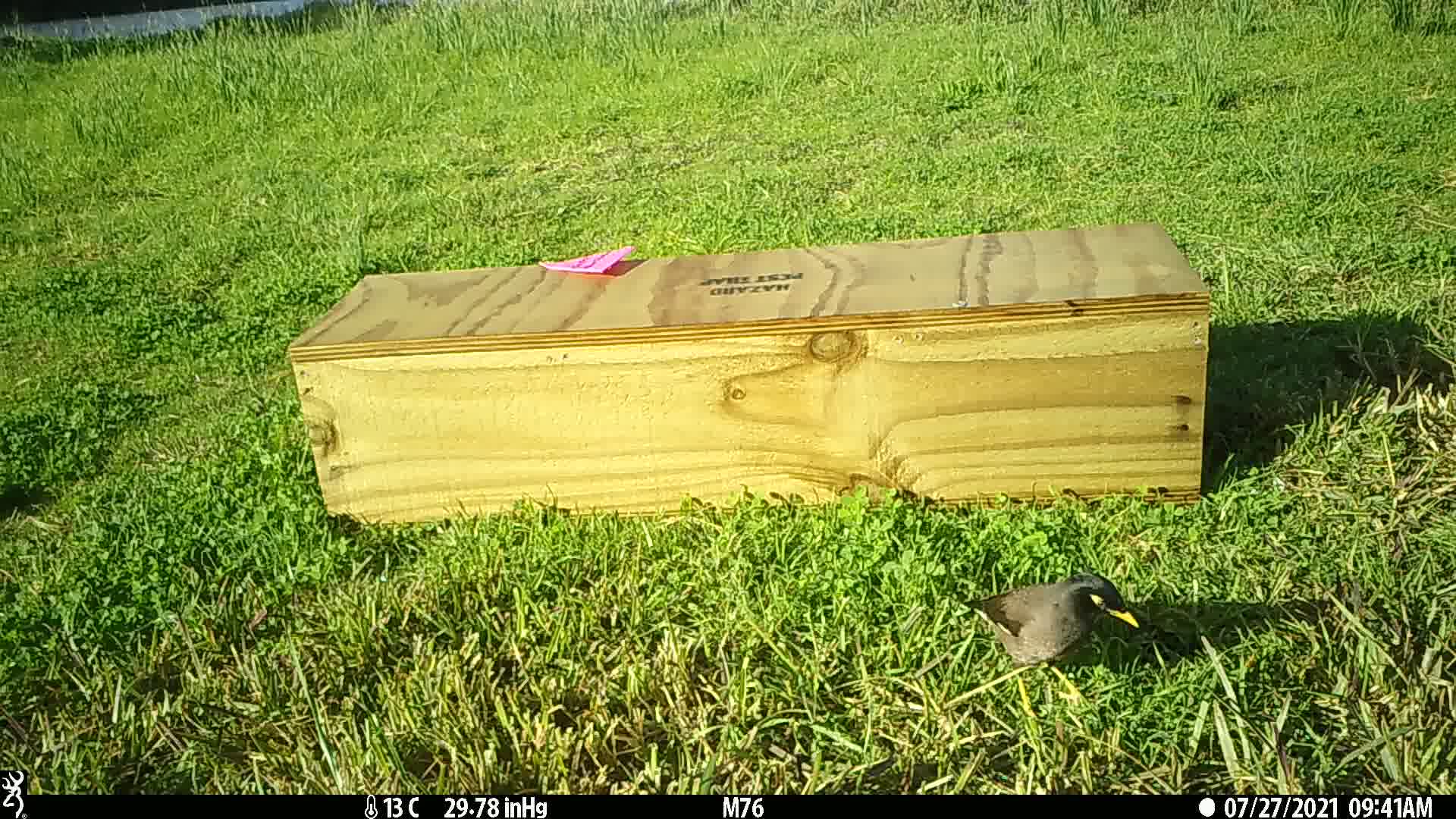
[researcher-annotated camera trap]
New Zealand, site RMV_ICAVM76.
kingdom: Animalia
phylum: Chordata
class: Aves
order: Passeriformes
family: Sturnidae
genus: Acridotheres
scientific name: Acridotheres tristis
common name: common myna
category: myna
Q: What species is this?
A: Myna (common myna) (Acridotheres tristis).